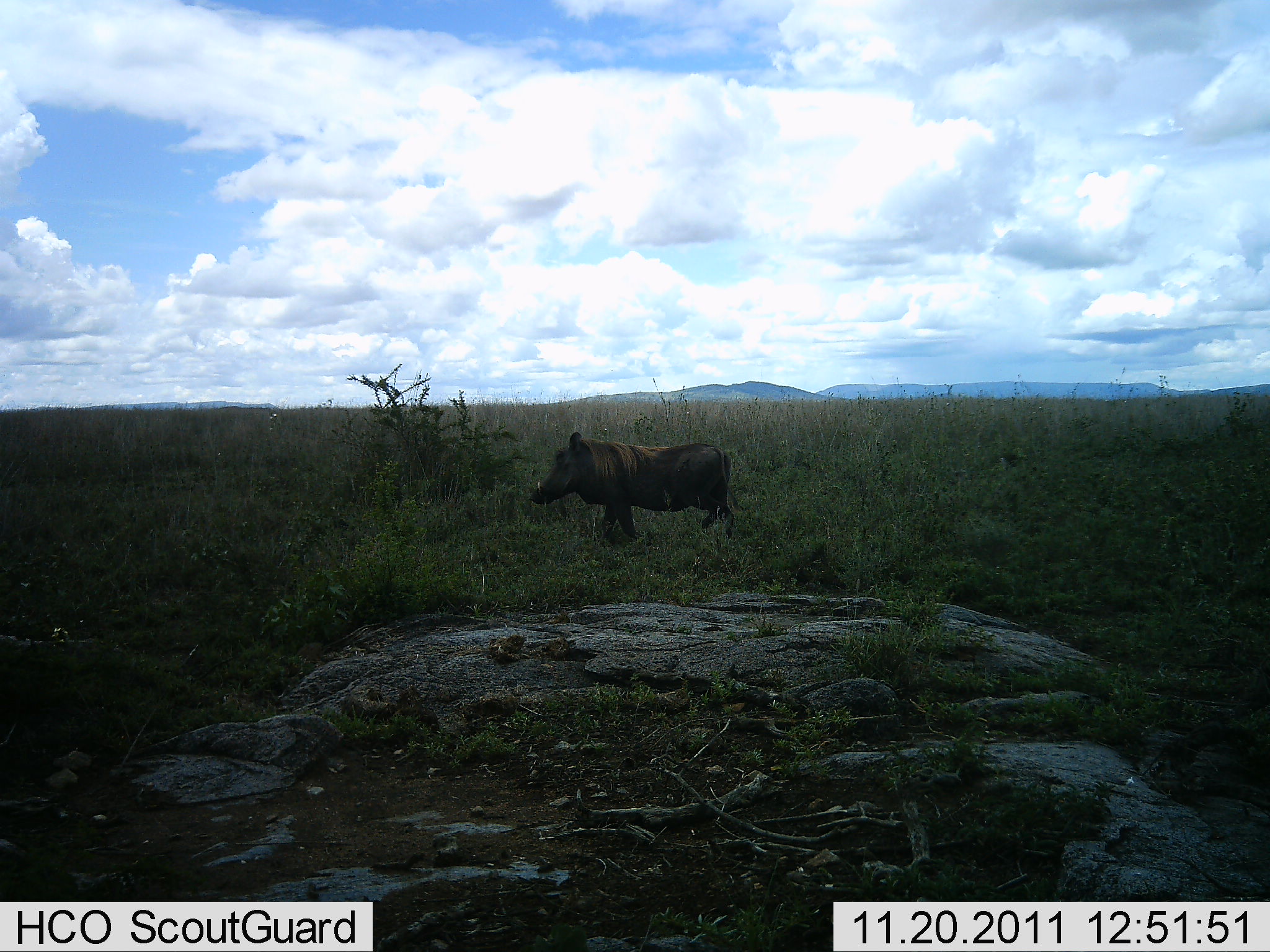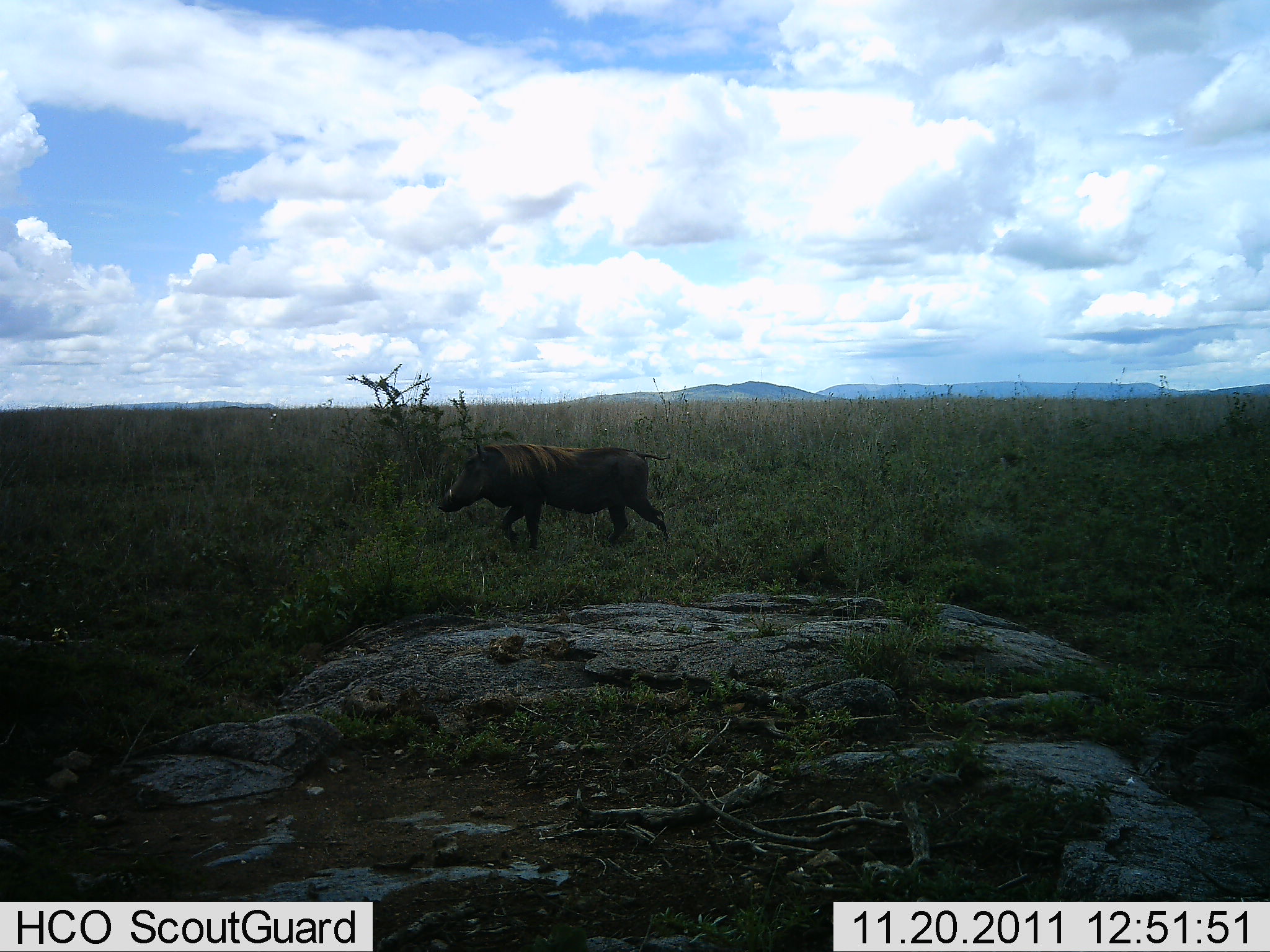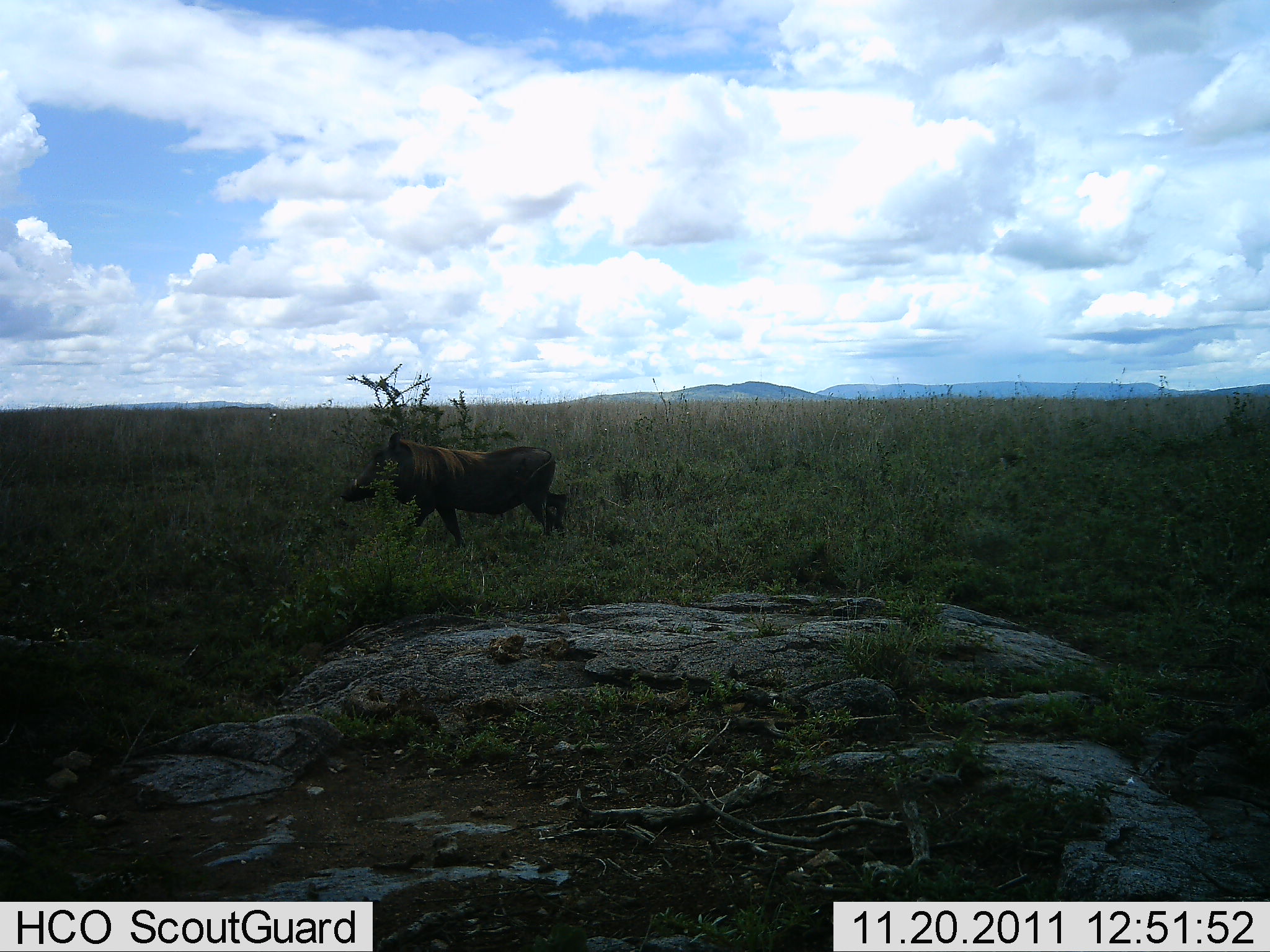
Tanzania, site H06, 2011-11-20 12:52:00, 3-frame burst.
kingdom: Animalia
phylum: Chordata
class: Mammalia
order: Artiodactyla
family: Suidae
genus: Phacochoerus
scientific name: Phacochoerus africanus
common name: warthog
Warthog (Phacochoerus africanus), count 1. Behavior (volunteer vote fractions): standing 0%, resting 0%, moving 100%, interacting 0%. Young present (vote fraction): 0%. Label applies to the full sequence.